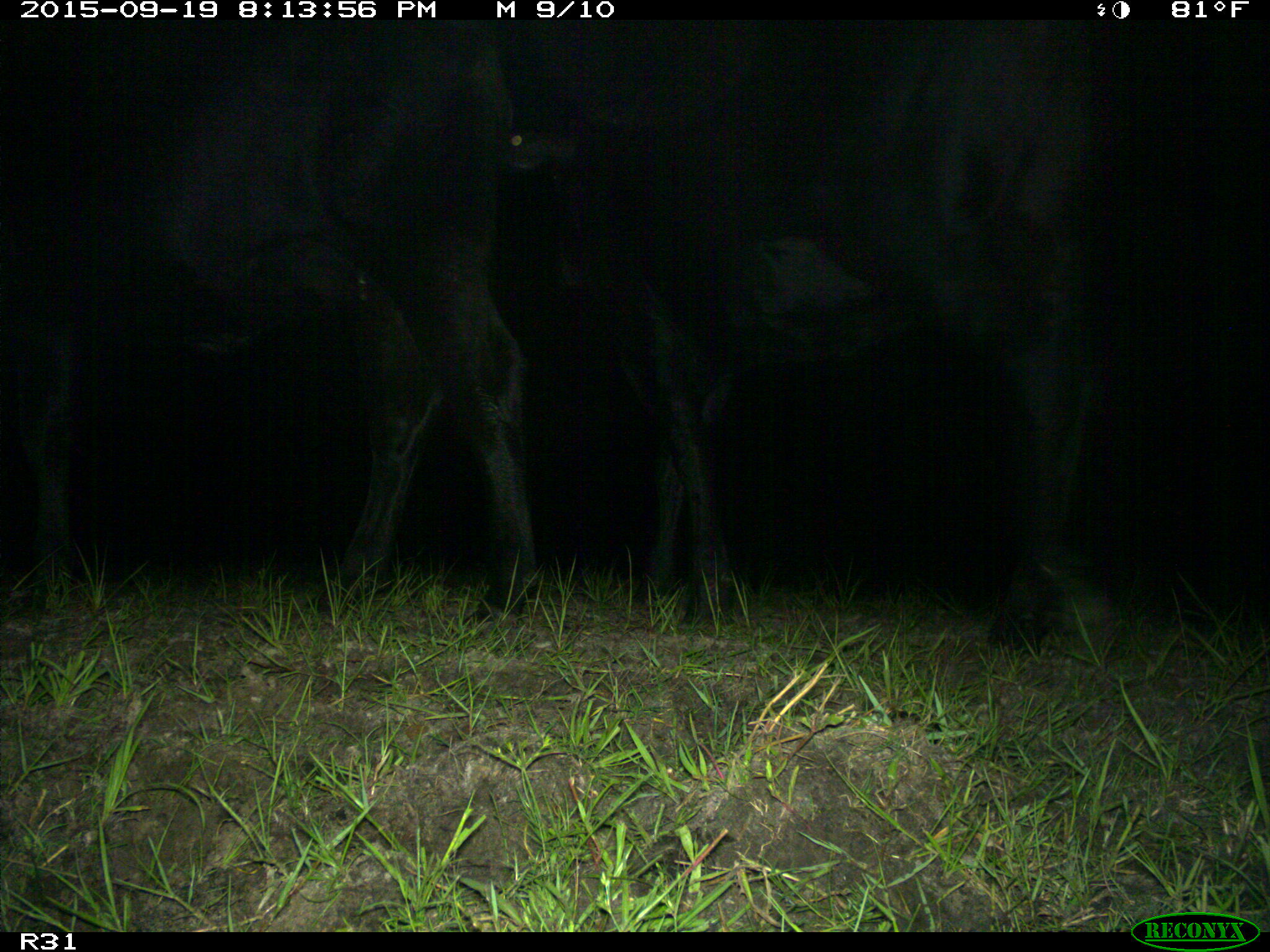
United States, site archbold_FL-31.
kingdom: Animalia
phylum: Chordata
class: Mammalia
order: Artiodactyla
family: Bovidae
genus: Bos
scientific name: Bos taurus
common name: domestic cow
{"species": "Bos taurus (domestic cow)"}